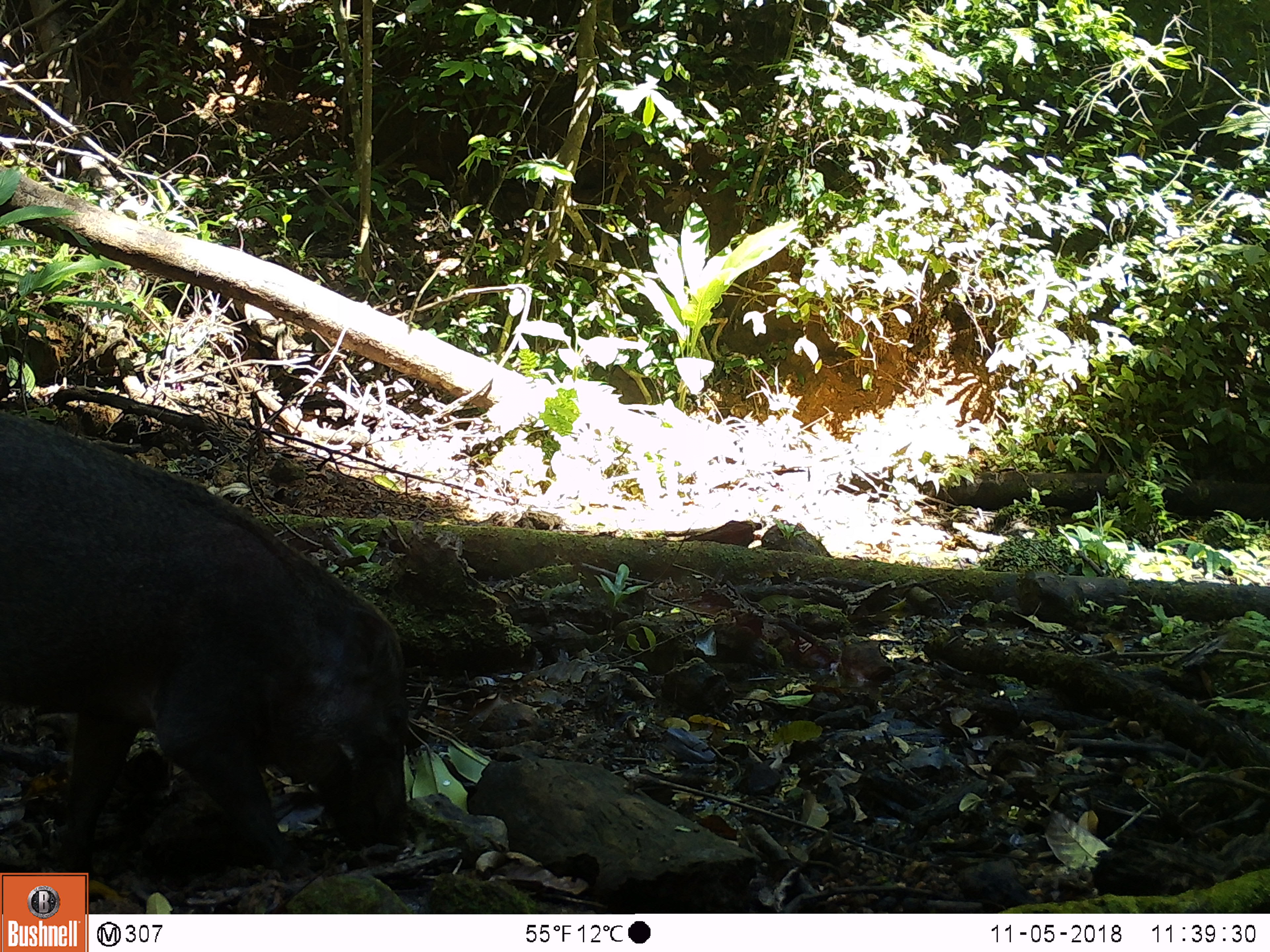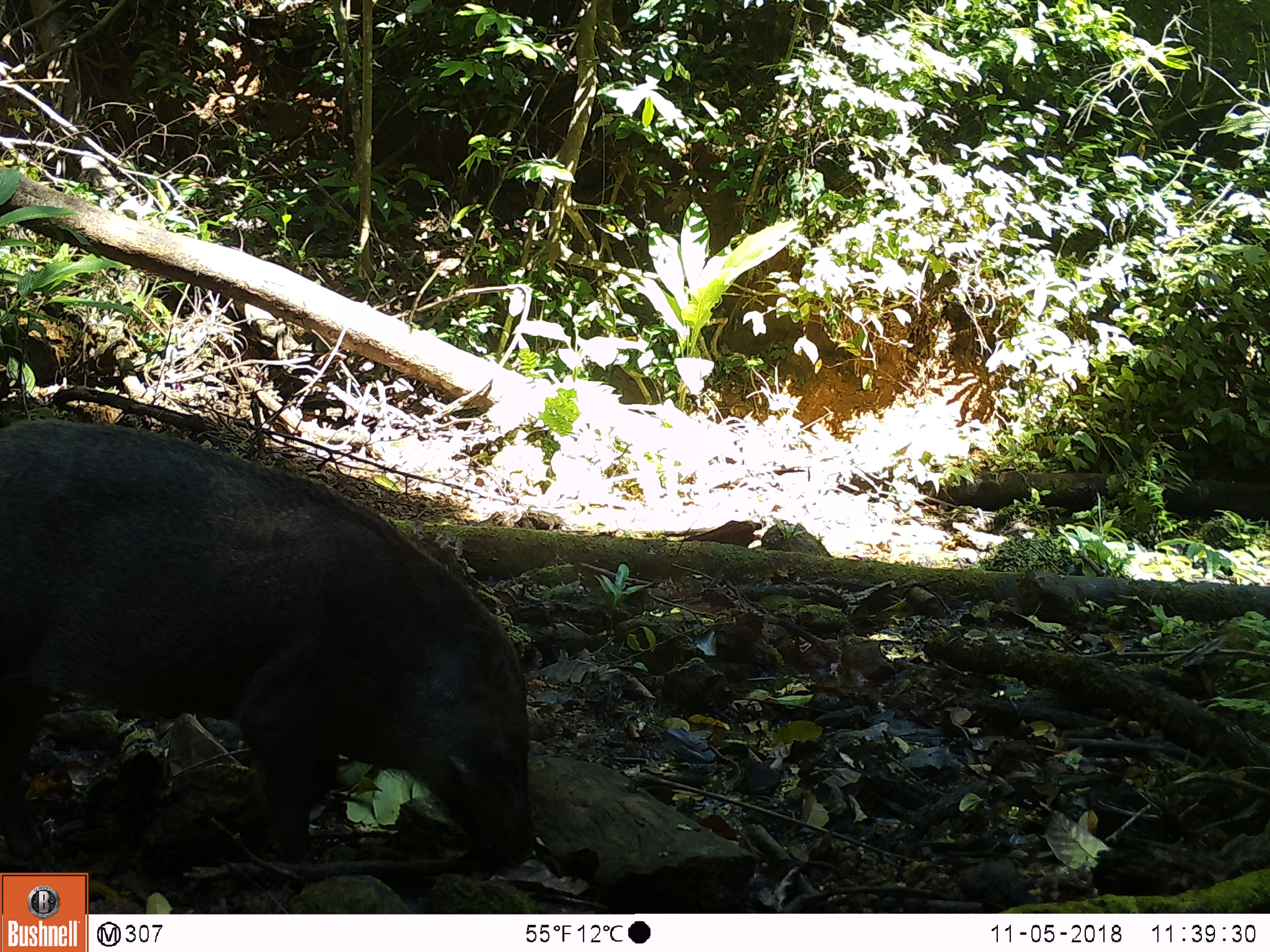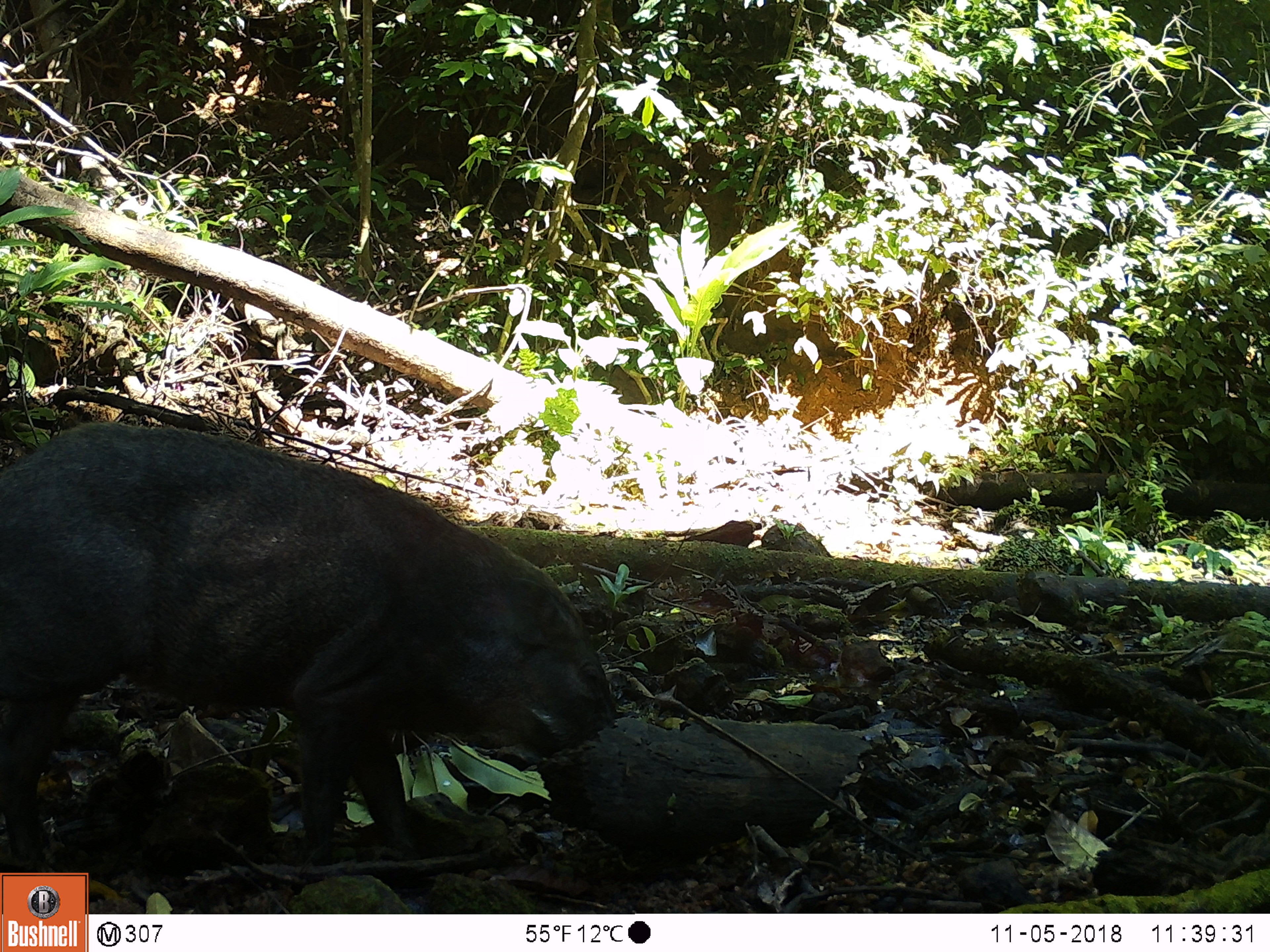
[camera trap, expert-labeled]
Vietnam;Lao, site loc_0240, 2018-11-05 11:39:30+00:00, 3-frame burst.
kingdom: Animalia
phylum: Chordata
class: Mammalia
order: Artiodactyla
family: Suidae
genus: Sus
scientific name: Sus scrofa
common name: eurasian wild pig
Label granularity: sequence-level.